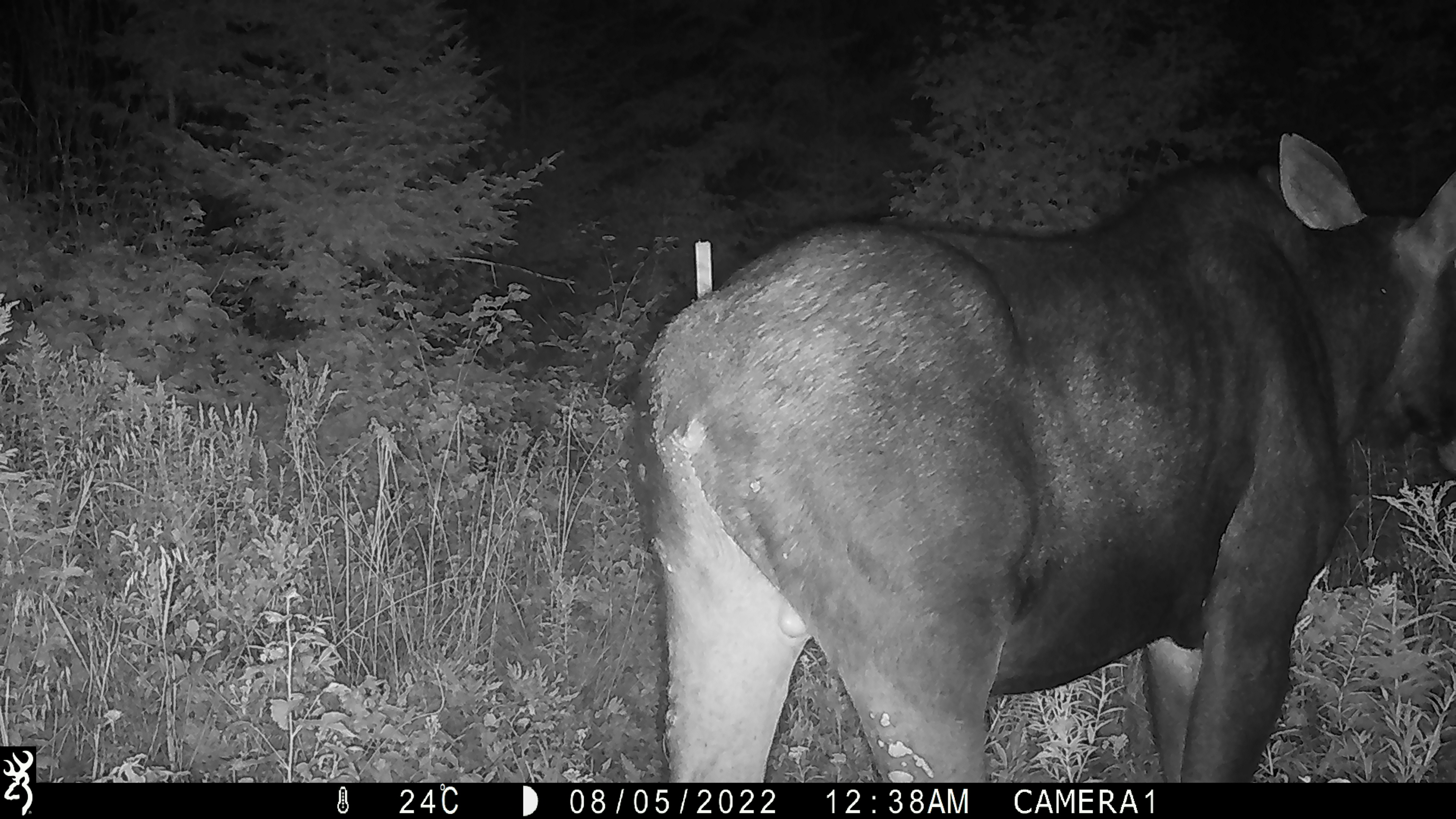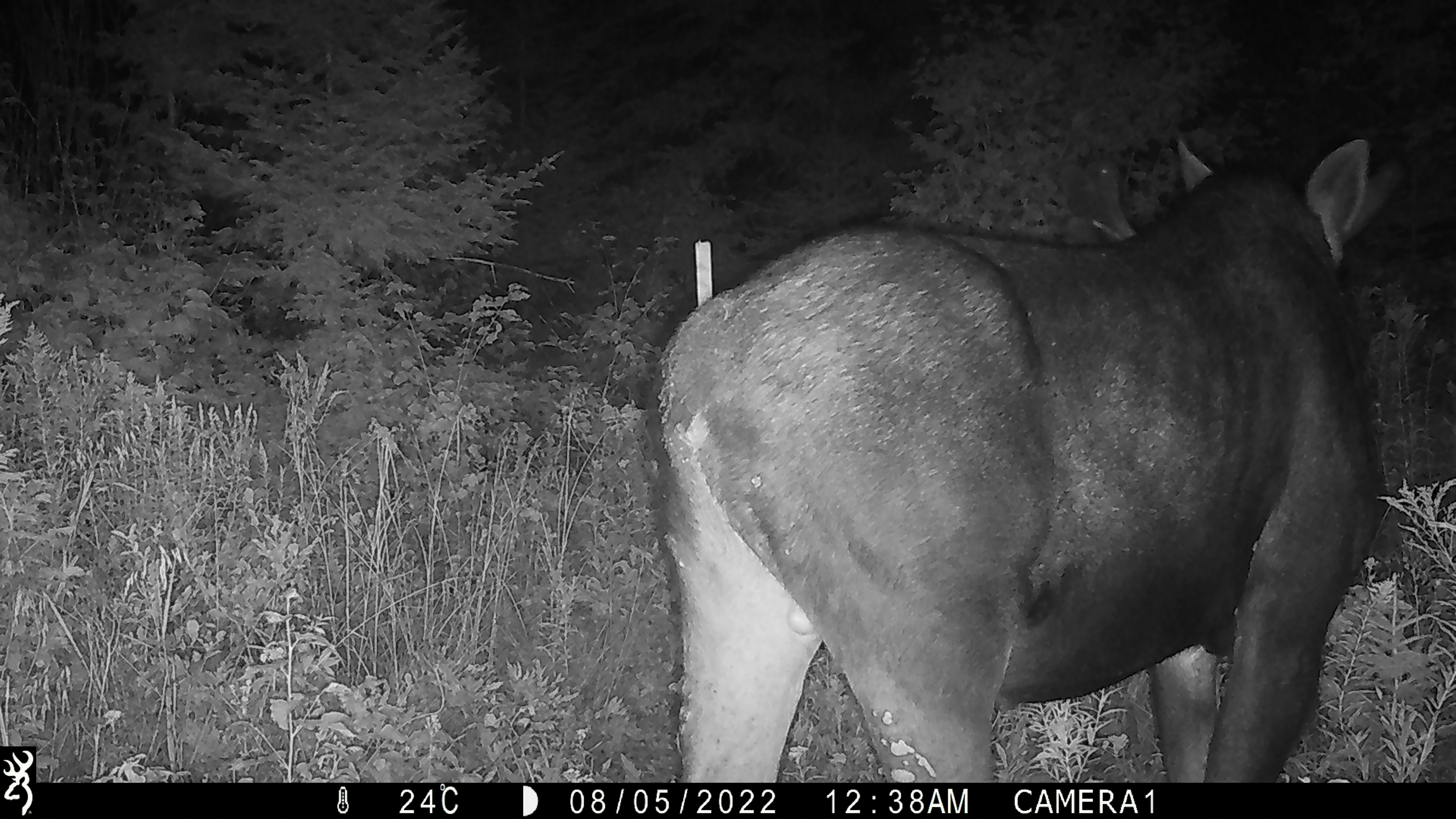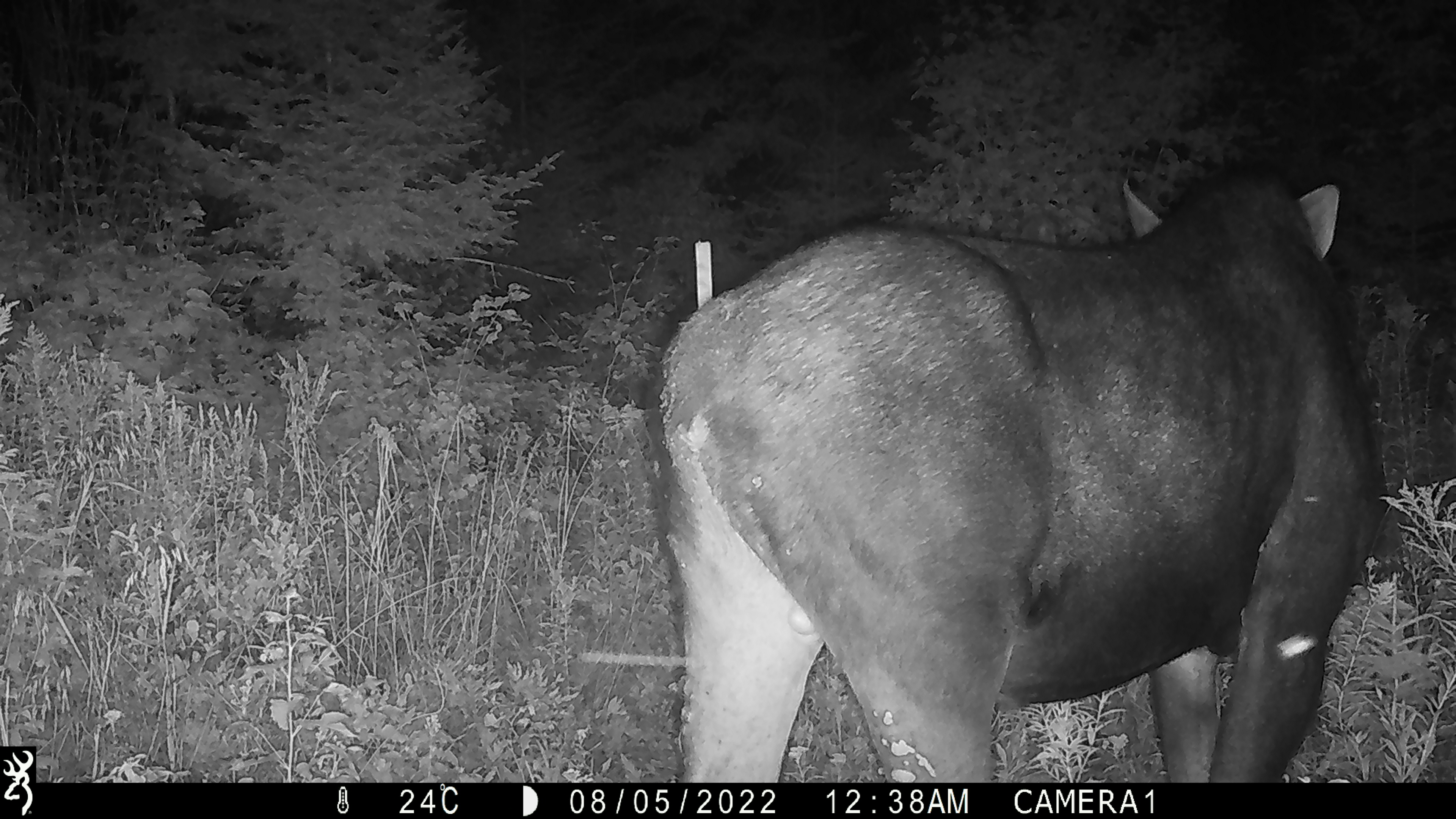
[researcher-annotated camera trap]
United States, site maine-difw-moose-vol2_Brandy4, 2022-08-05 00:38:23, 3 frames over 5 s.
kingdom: Animalia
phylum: Chordata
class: Mammalia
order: Artiodactyla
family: Cervidae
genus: Alces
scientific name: Alces alces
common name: moose